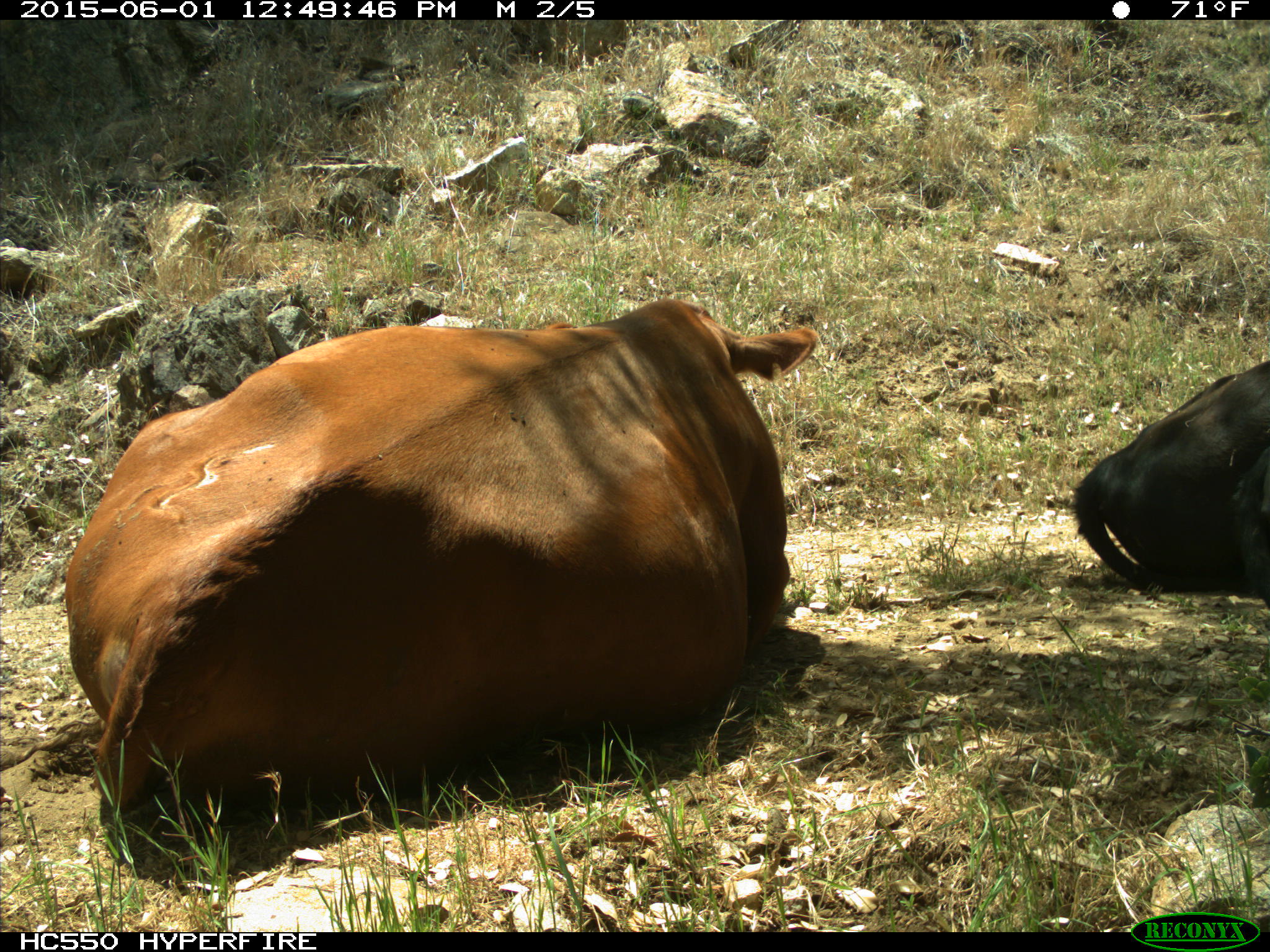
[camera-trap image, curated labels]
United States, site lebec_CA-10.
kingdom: Animalia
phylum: Chordata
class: Mammalia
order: Artiodactyla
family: Bovidae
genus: Bos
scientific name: Bos taurus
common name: domestic cow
Bos taurus (domestic cow).